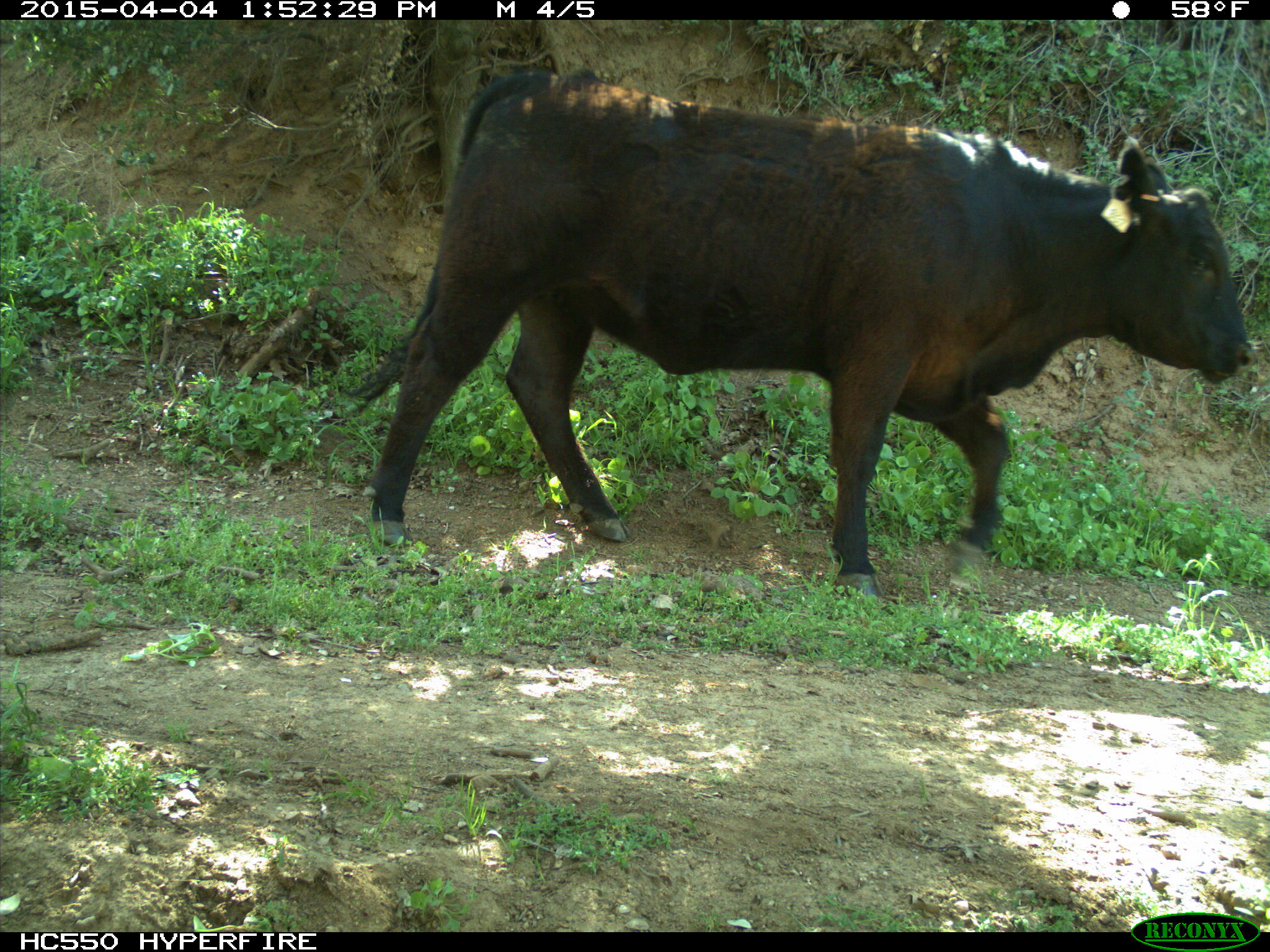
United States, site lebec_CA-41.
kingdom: Animalia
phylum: Chordata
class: Mammalia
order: Artiodactyla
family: Bovidae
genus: Bos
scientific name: Bos taurus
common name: domestic cow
Bos taurus (domestic cow).